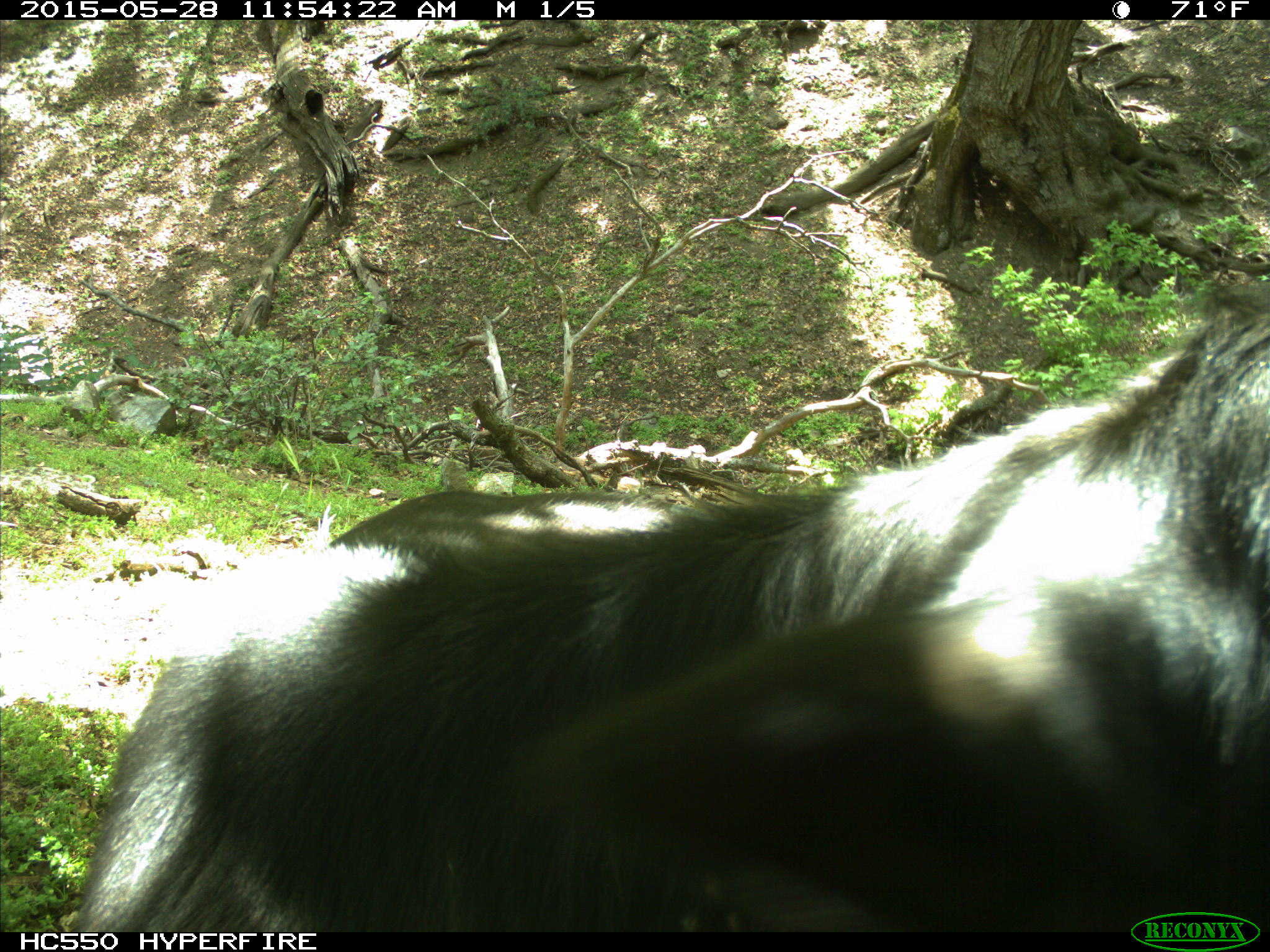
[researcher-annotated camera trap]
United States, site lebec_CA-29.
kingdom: Animalia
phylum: Chordata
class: Mammalia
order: Artiodactyla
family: Bovidae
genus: Bos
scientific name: Bos taurus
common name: domestic cow